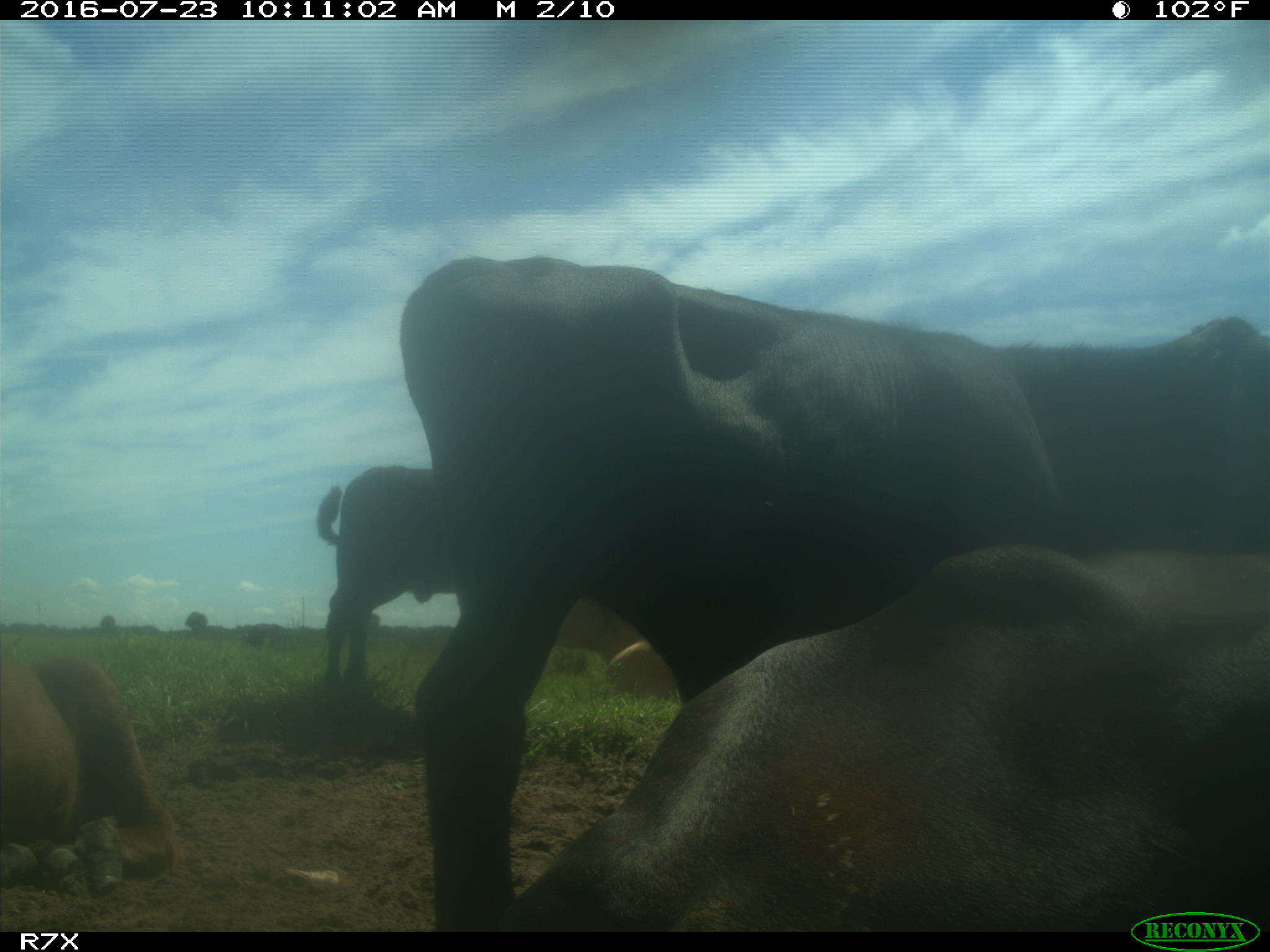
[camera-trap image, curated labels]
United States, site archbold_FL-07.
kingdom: Animalia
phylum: Chordata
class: Mammalia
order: Artiodactyla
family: Bovidae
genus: Bos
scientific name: Bos taurus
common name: domestic cow